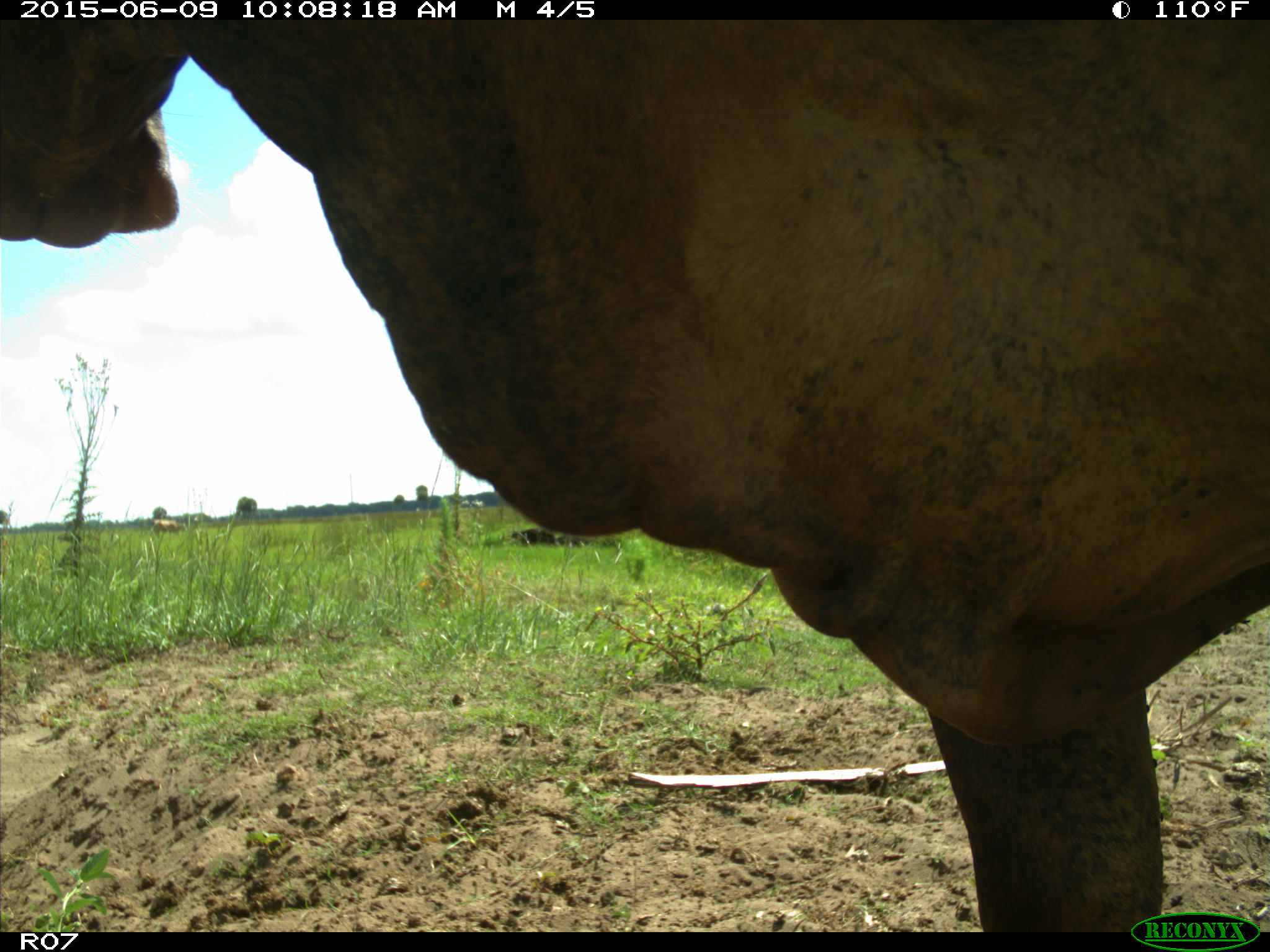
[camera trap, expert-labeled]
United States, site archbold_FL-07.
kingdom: Animalia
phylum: Chordata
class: Mammalia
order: Artiodactyla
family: Bovidae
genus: Bos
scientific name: Bos taurus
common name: domestic cow